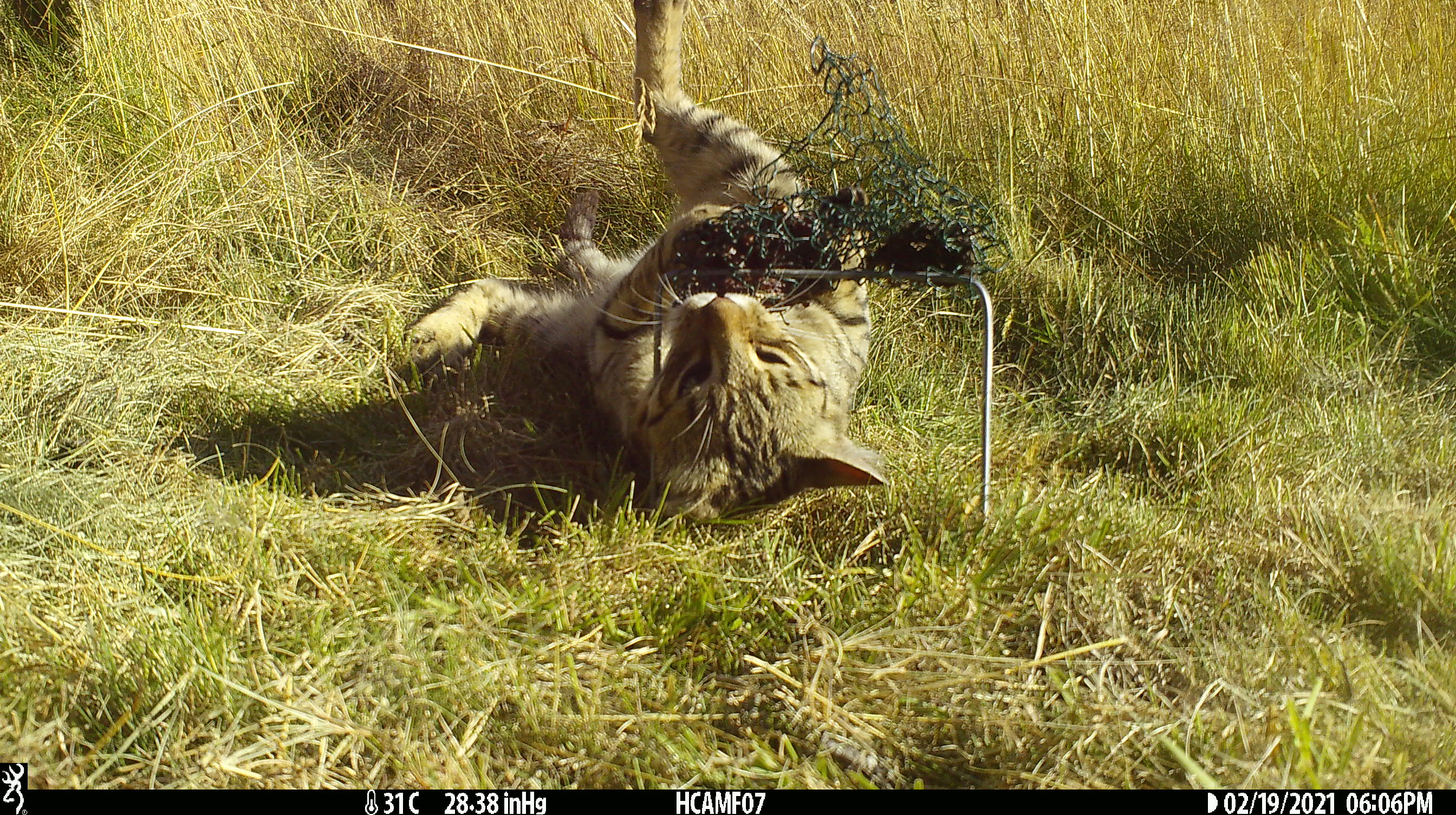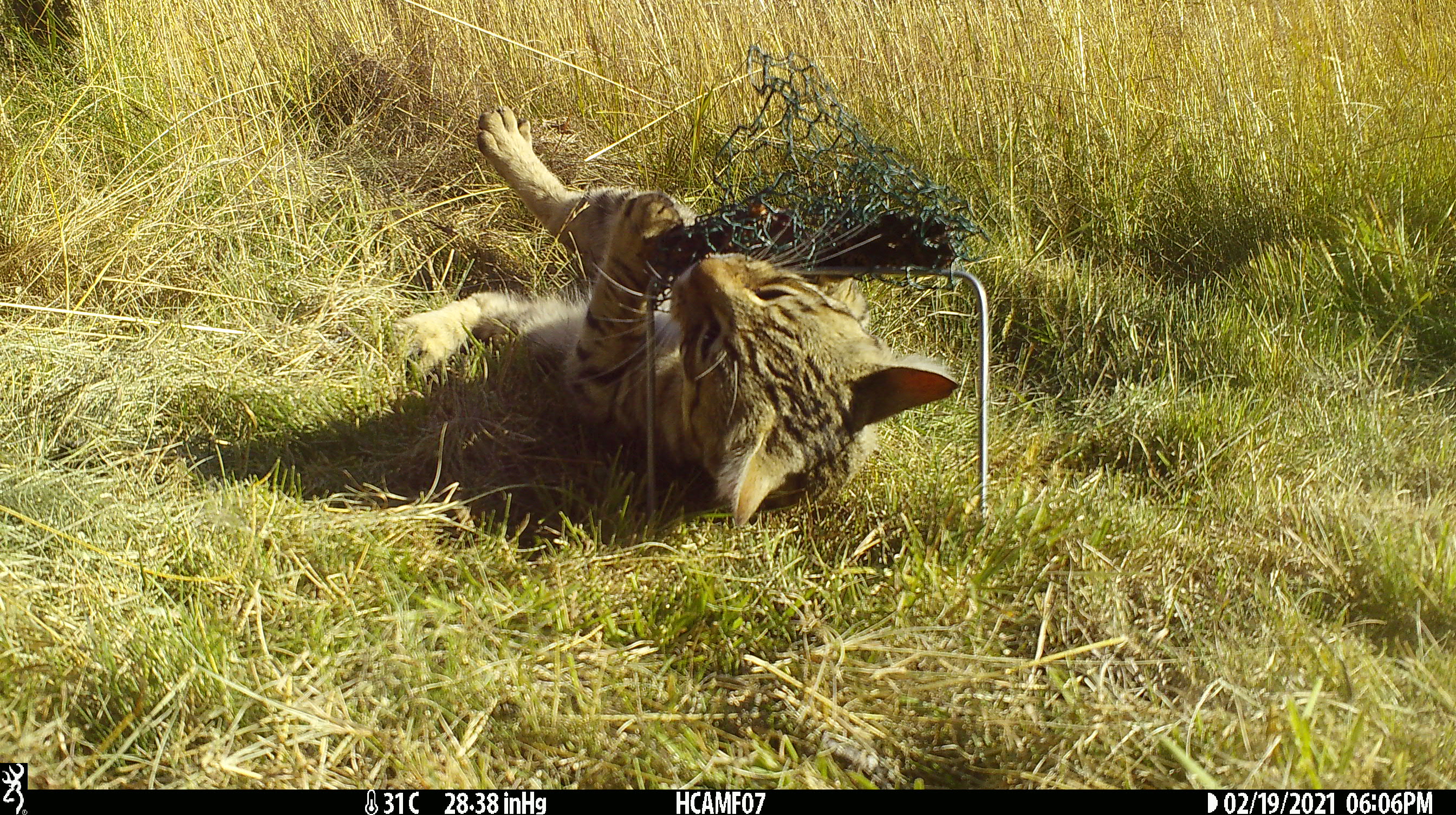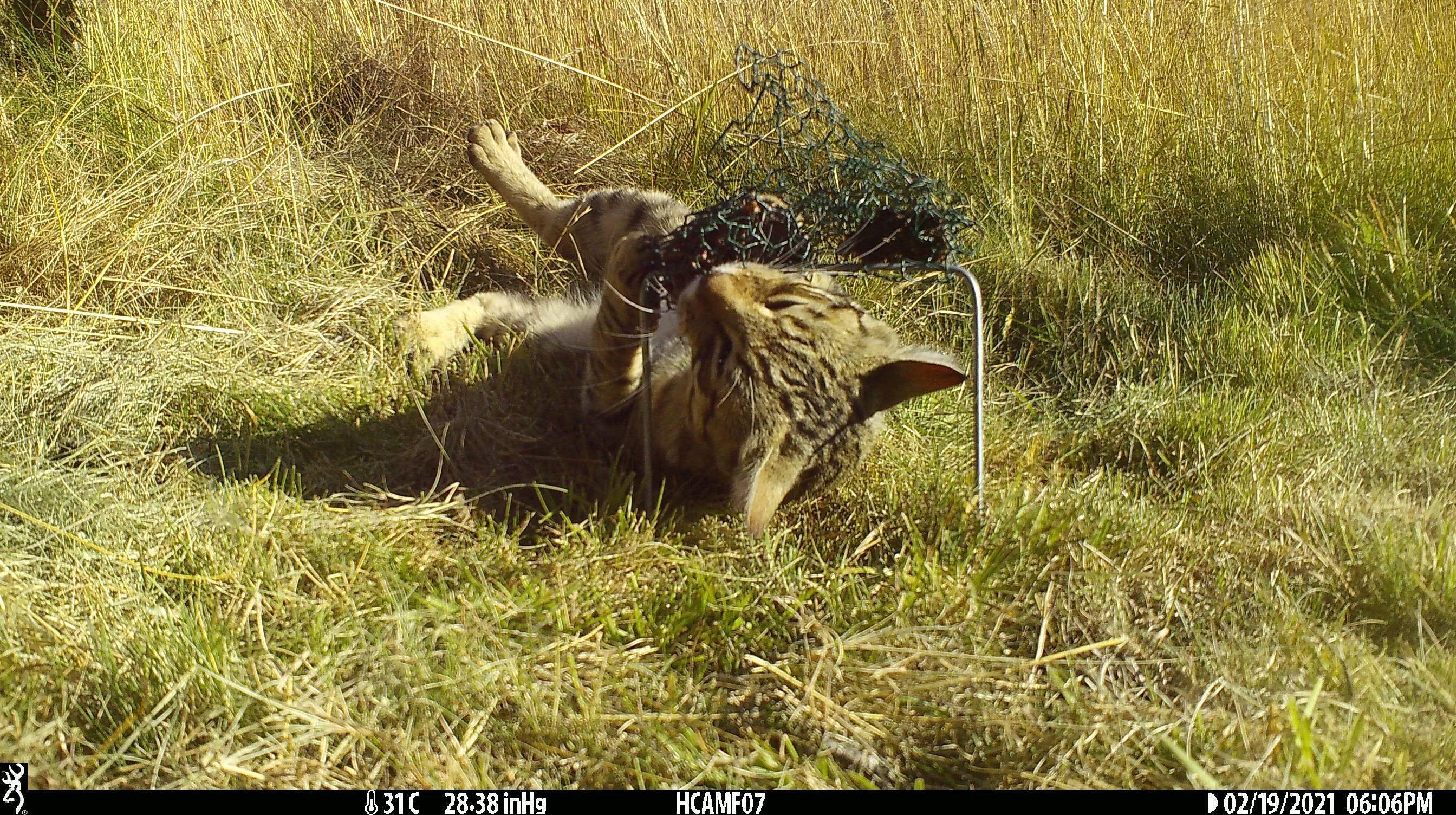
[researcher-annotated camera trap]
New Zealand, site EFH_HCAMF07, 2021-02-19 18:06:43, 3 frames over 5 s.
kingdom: Animalia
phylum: Chordata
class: Mammalia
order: Carnivora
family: Felidae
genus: Felis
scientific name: Felis catus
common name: domestic cat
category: cat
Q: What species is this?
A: Cat (domestic cat) (Felis catus).